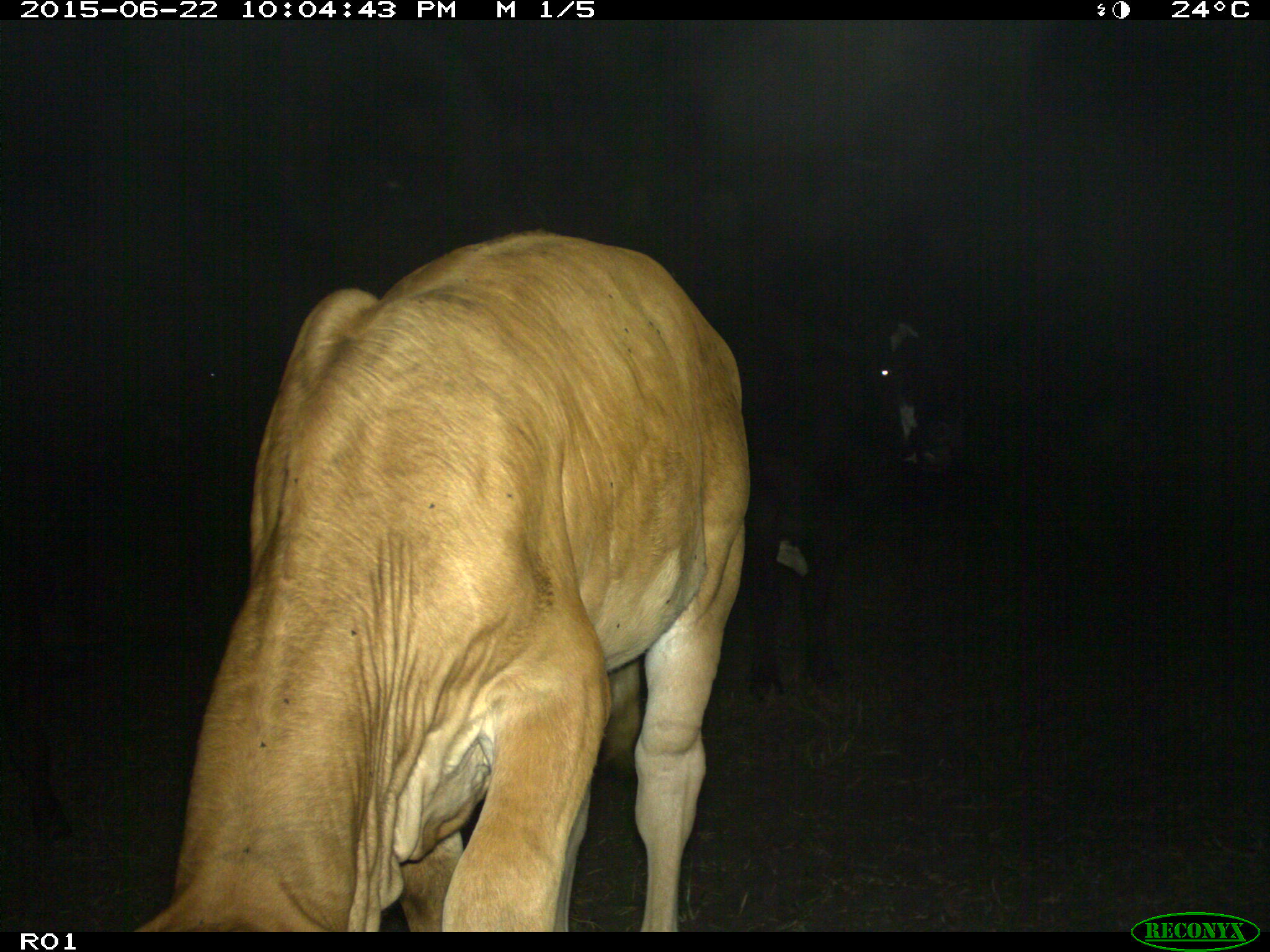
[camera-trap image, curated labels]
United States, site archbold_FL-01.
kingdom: Animalia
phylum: Chordata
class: Mammalia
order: Artiodactyla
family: Bovidae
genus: Bos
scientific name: Bos taurus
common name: domestic cow